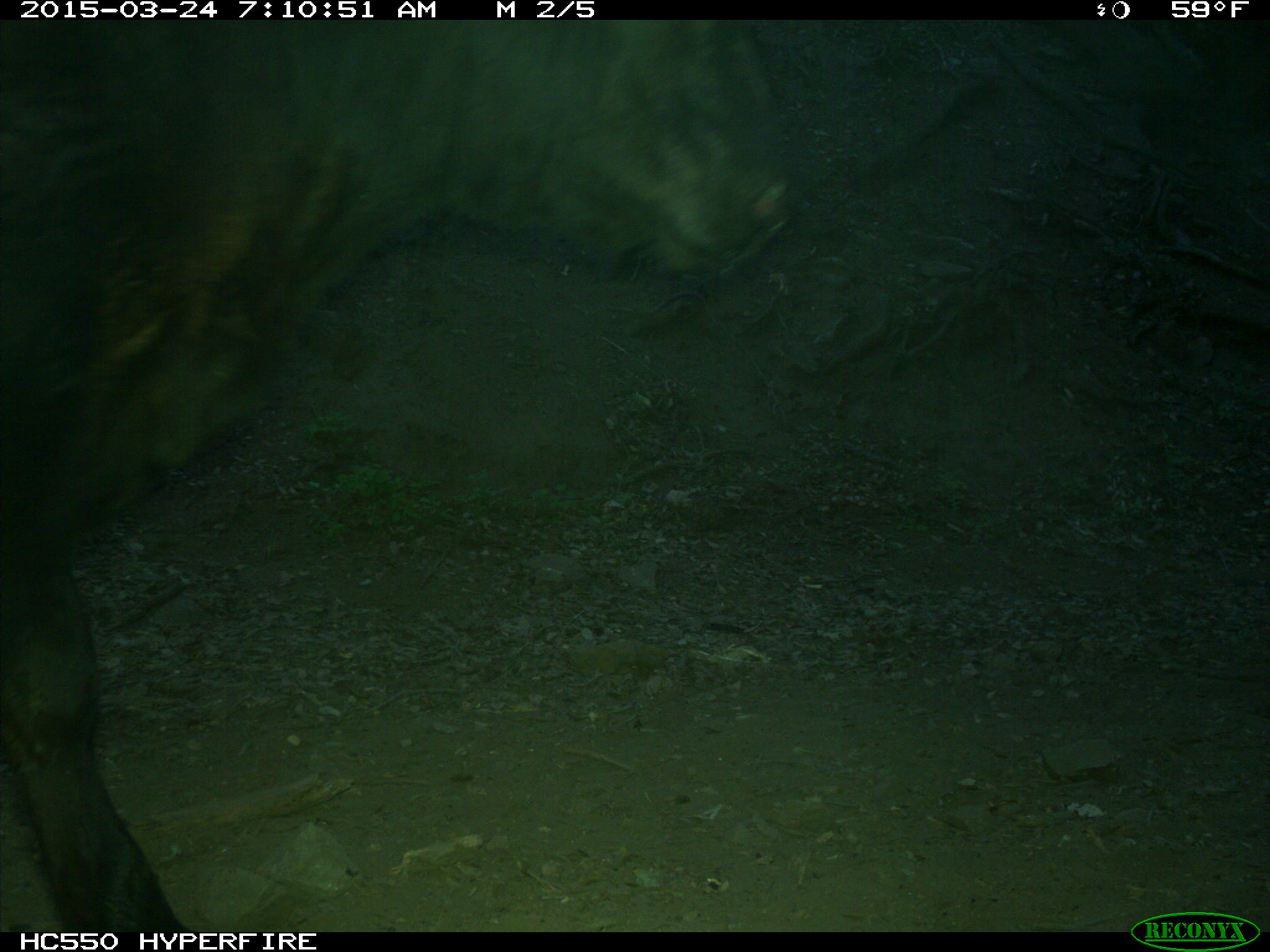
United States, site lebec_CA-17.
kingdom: Animalia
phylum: Chordata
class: Mammalia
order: Artiodactyla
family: Bovidae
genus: Bos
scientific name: Bos taurus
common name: domestic cow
Bos taurus (domestic cow).